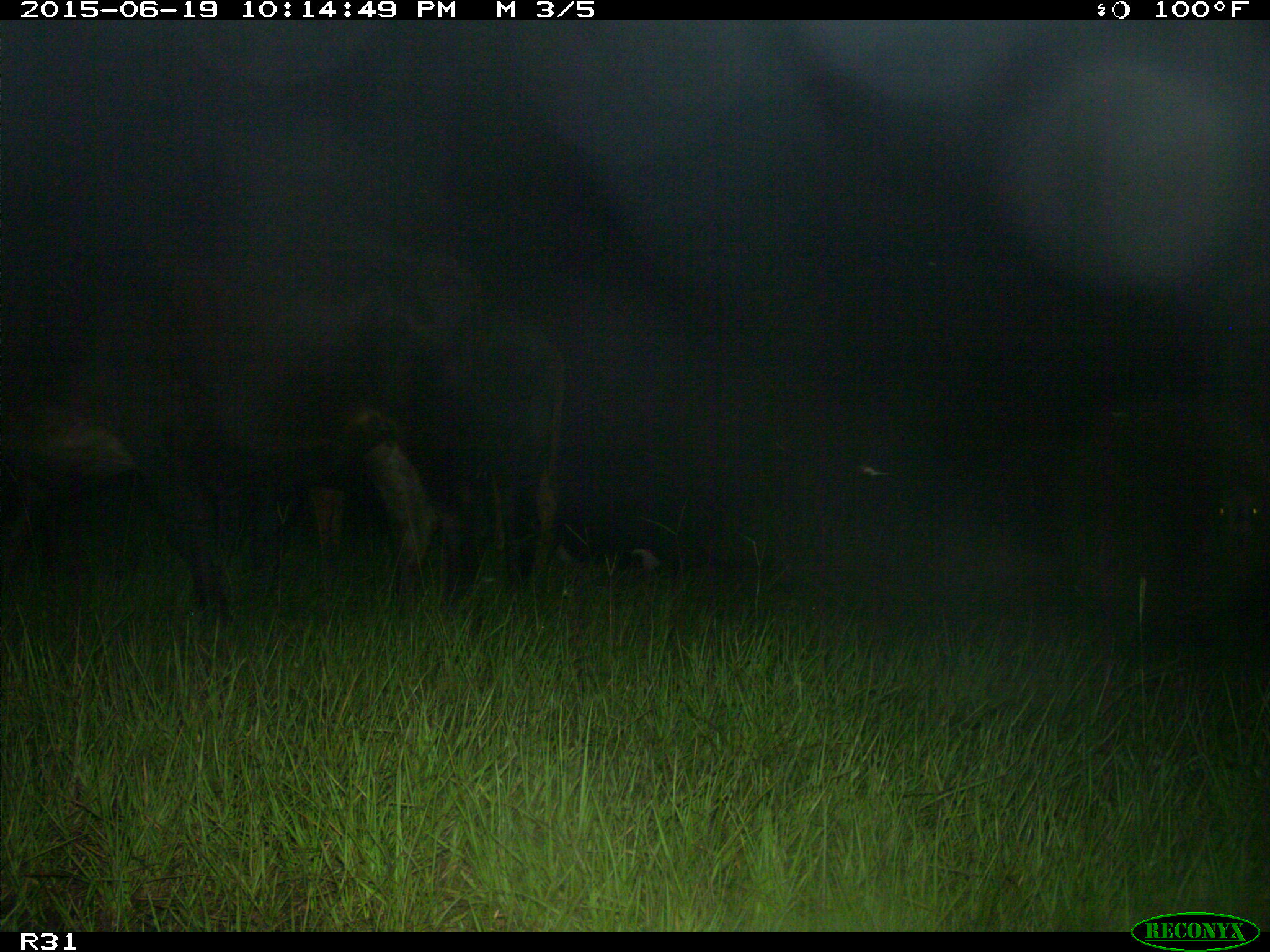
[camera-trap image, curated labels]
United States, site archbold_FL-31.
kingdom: Animalia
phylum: Chordata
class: Mammalia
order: Artiodactyla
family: Bovidae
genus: Bos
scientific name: Bos taurus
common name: domestic cow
Bos taurus (domestic cow).